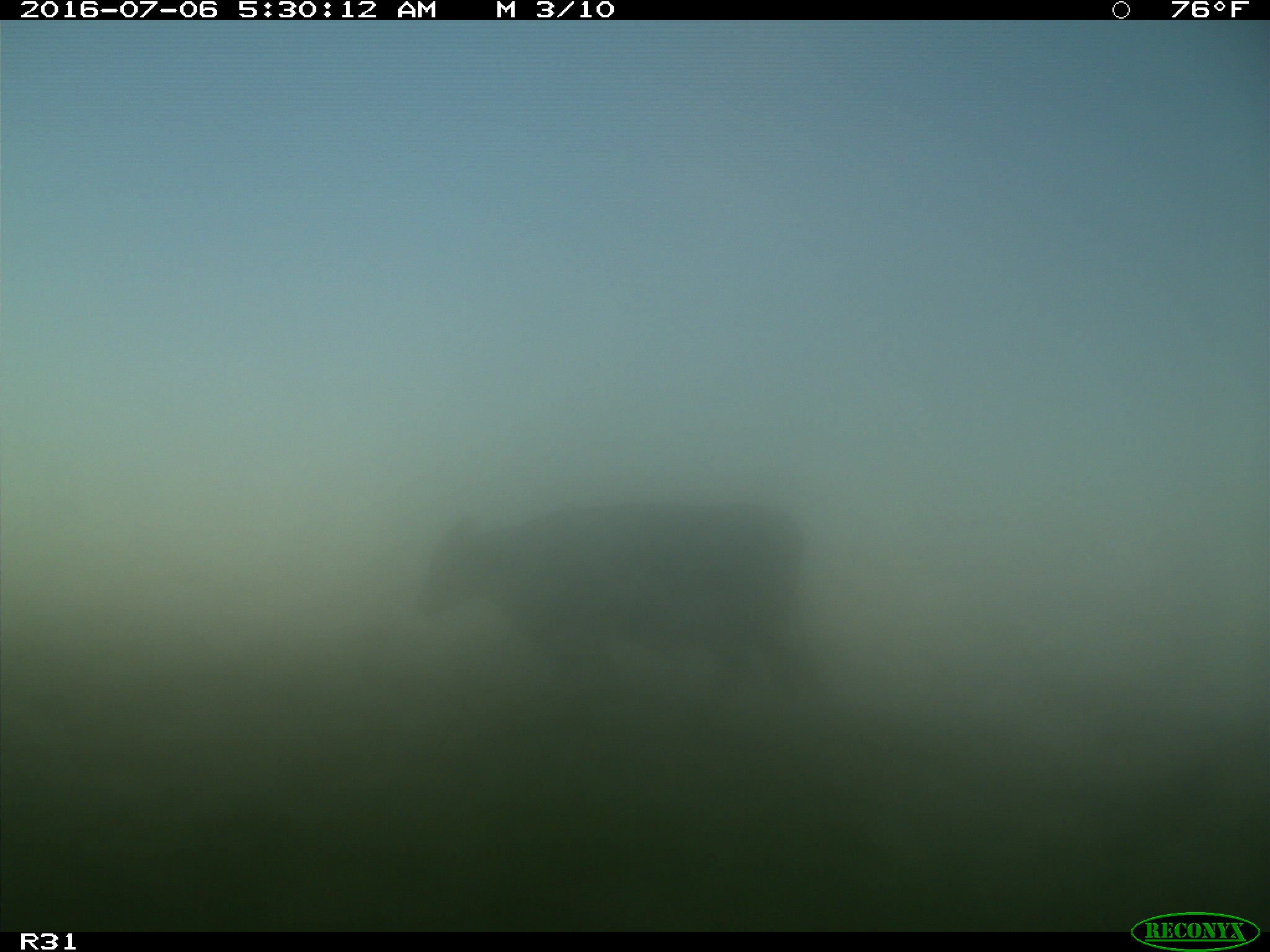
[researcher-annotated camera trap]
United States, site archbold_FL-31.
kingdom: Animalia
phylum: Chordata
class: Mammalia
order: Artiodactyla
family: Bovidae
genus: Bos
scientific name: Bos taurus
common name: domestic cow